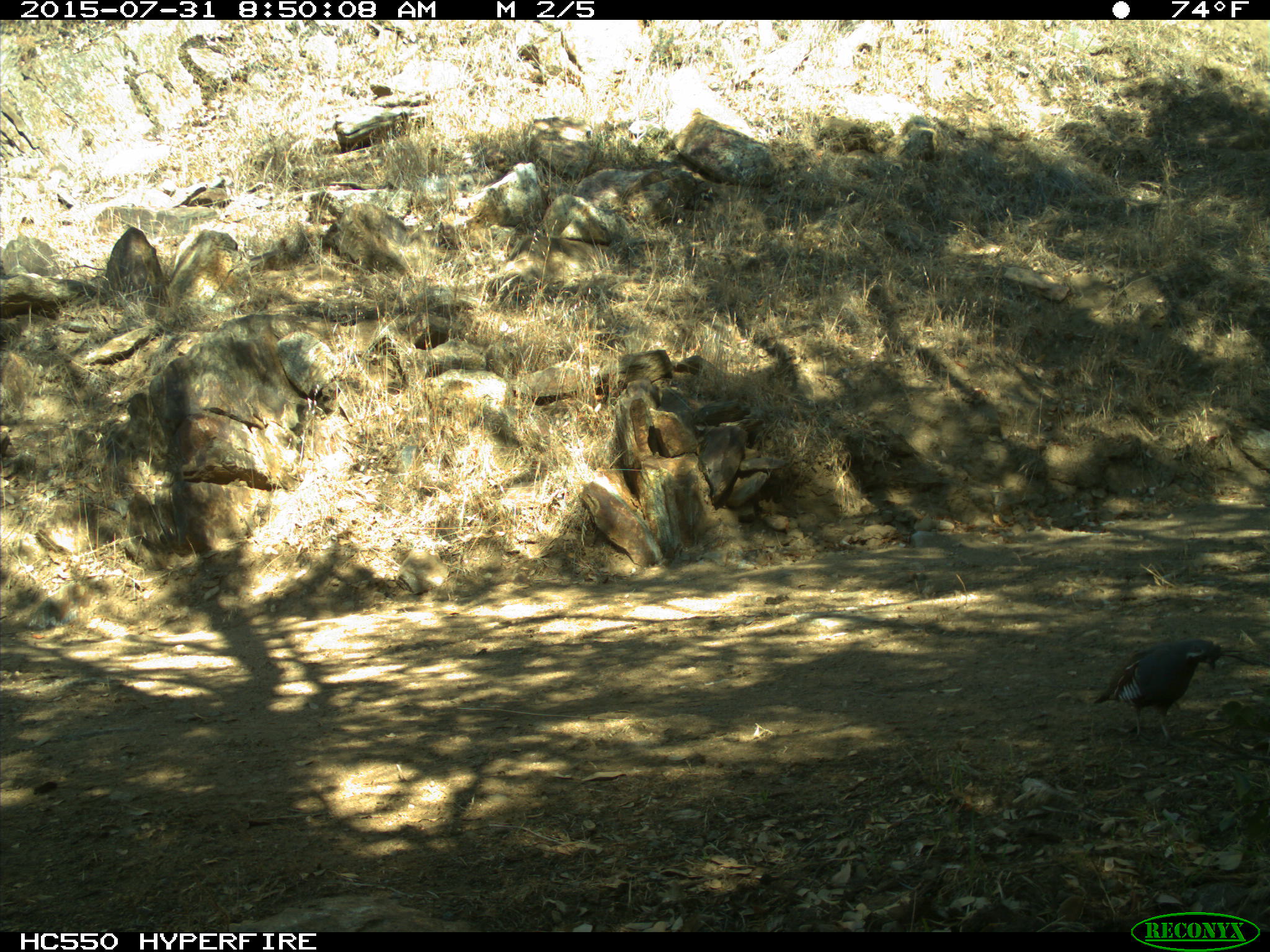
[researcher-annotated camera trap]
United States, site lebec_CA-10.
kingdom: Animalia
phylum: Chordata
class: Aves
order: Galliformes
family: Odontophoridae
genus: Callipepla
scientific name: Callipepla californica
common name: california quail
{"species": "Callipepla californica (california quail)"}